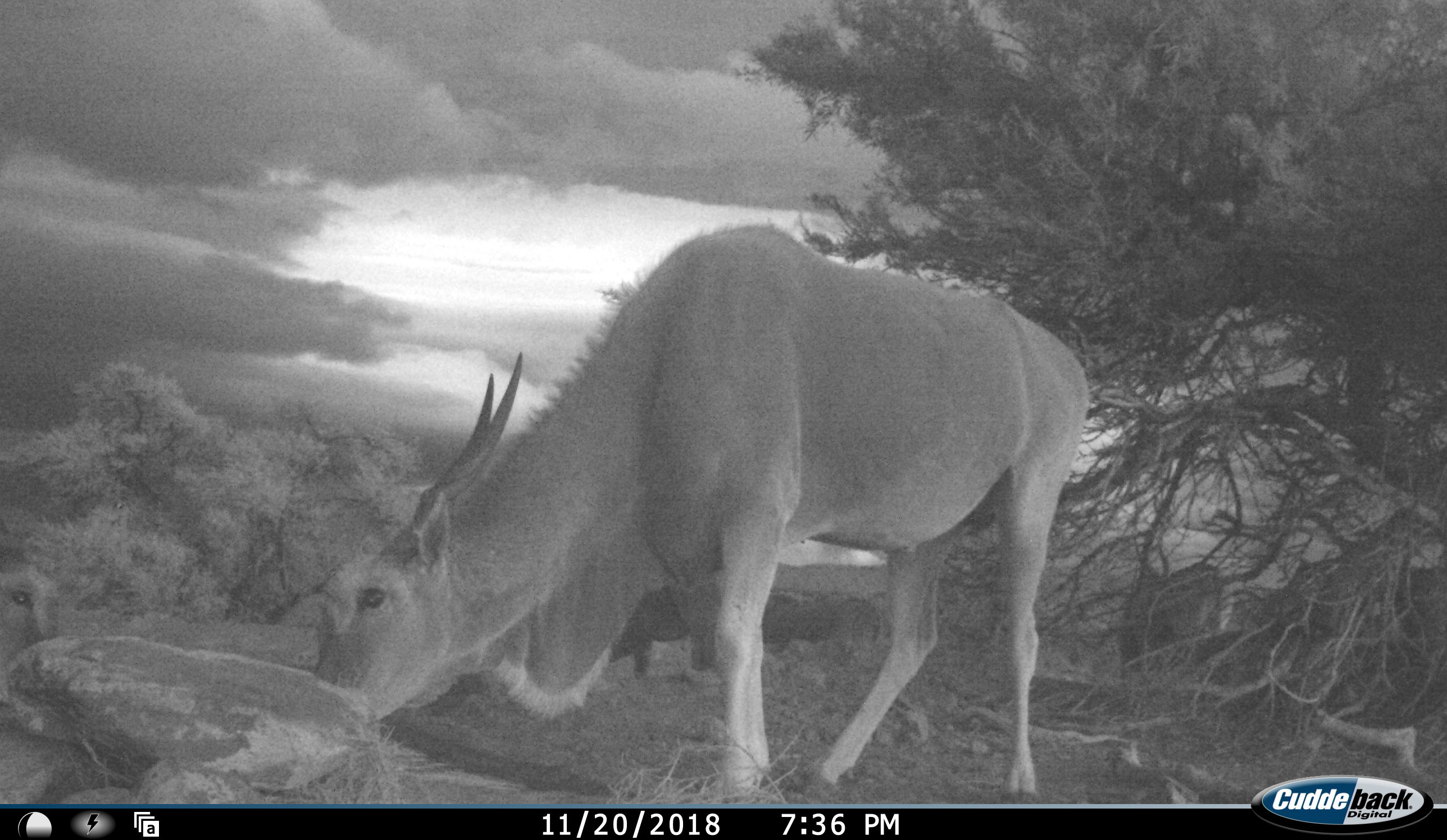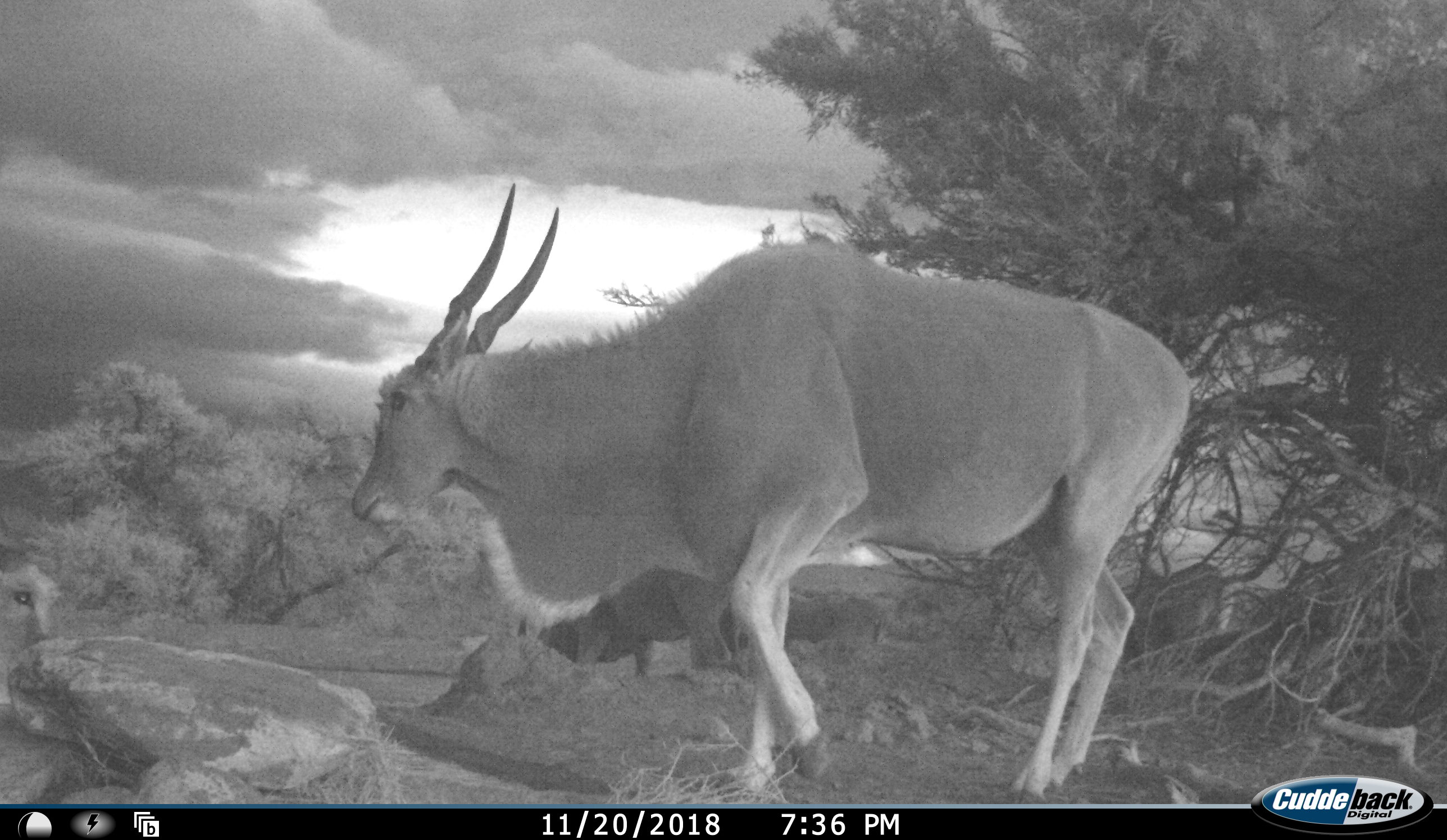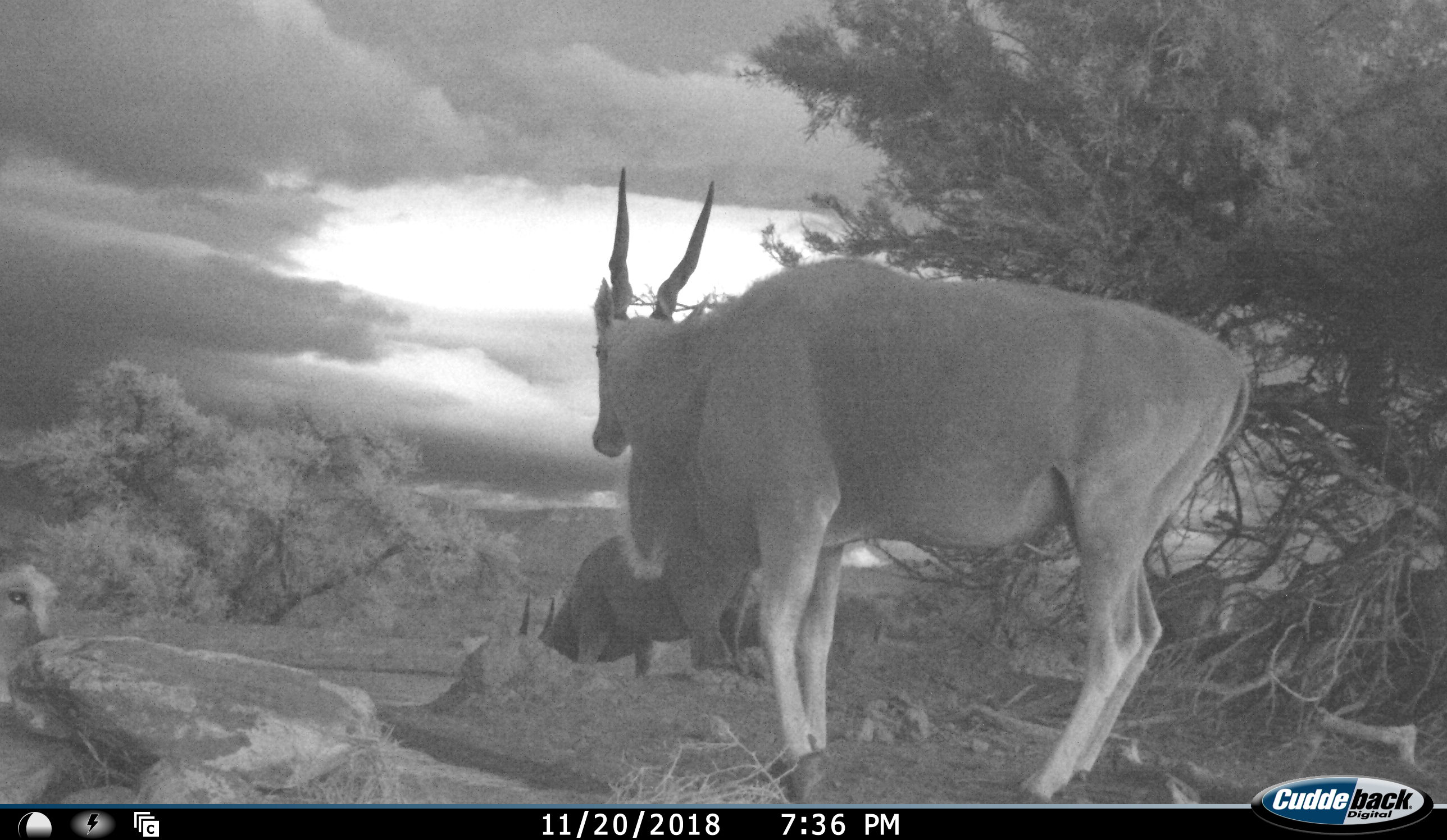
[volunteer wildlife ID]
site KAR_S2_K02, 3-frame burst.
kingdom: Animalia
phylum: Chordata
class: Mammalia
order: Artiodactyla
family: Bovidae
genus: Tragelaphus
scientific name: Tragelaphus oryx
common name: eland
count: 3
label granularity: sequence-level